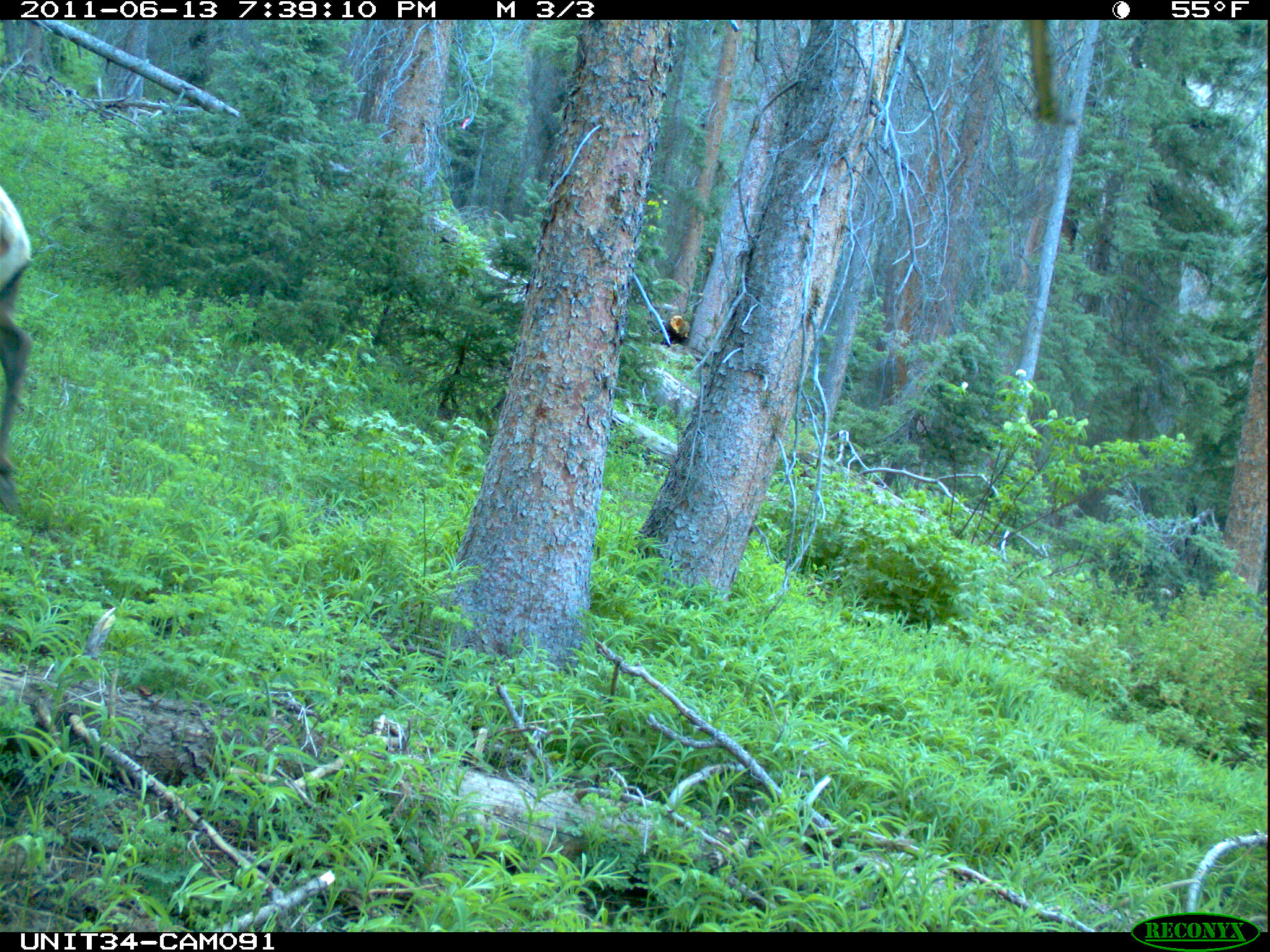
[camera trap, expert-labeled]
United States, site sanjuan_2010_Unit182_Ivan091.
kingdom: Animalia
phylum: Chordata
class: Mammalia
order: Artiodactyla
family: Cervidae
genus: Cervus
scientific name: Cervus elaphus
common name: red deer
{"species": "Cervus elaphus (red deer)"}